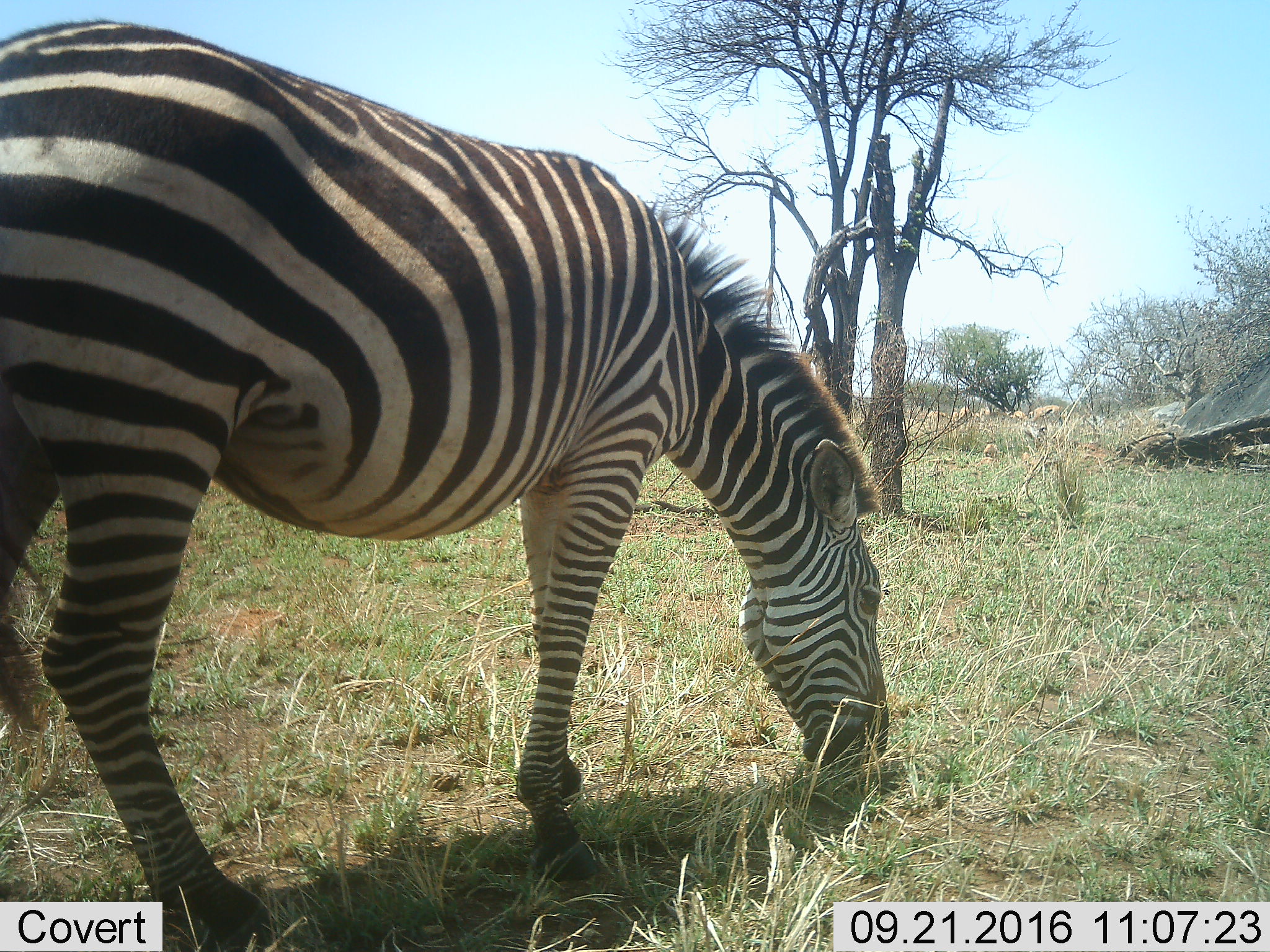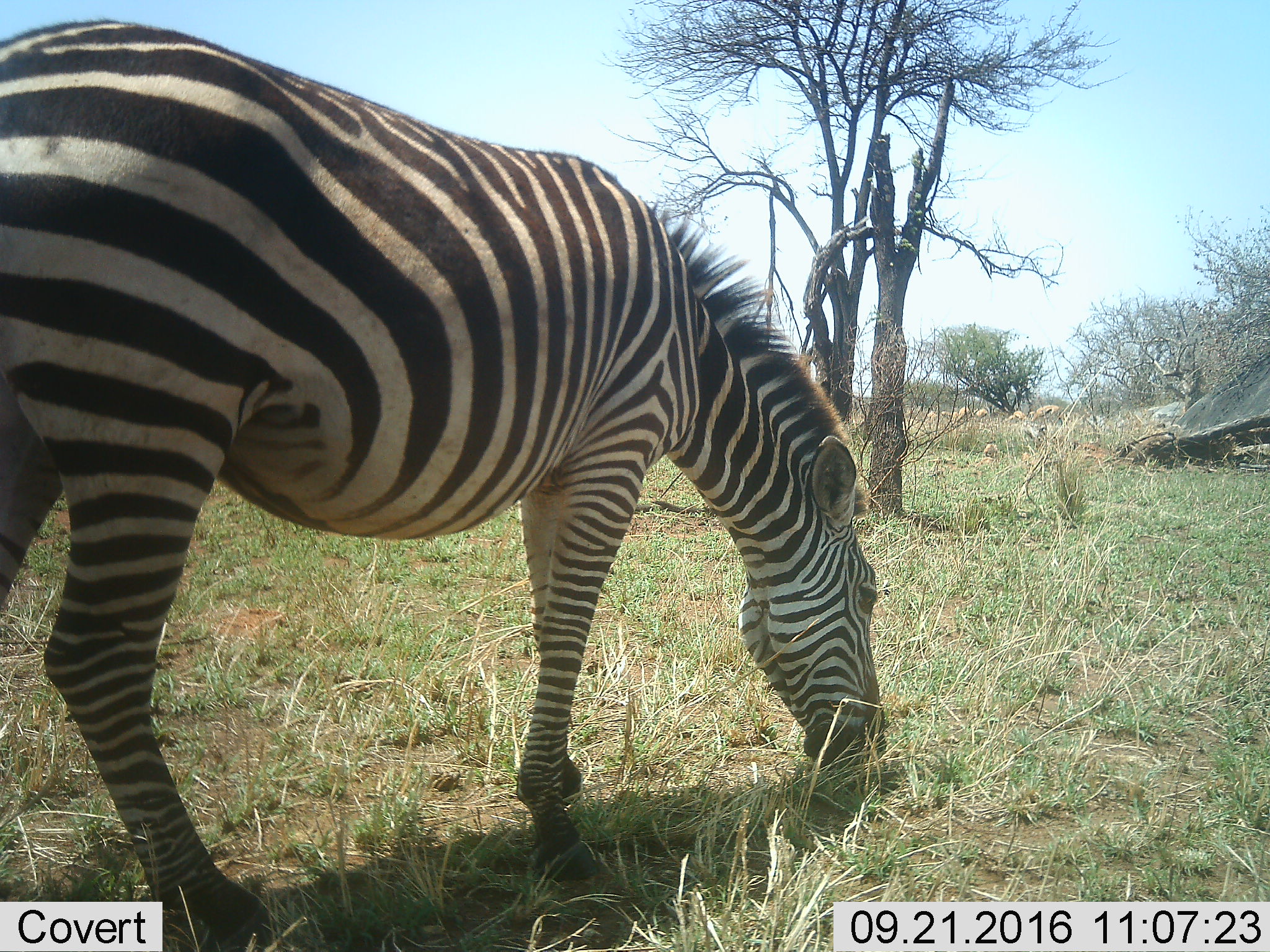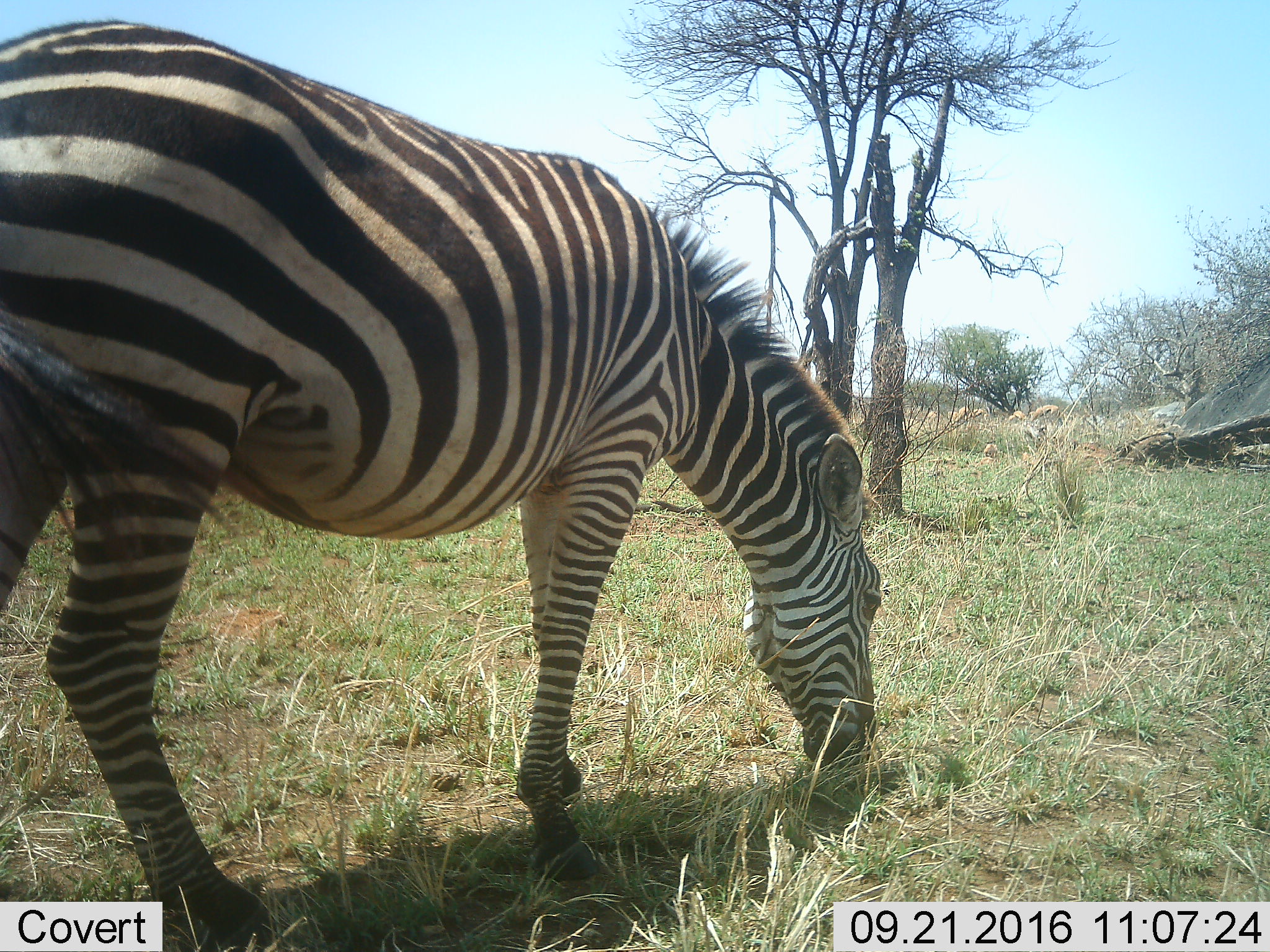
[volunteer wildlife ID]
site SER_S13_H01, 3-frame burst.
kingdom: Animalia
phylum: Chordata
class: Mammalia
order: Perissodactyla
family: Equidae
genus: Equus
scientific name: Equus quagga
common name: plains zebra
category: zebraplains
Zebraplains (plains zebra) (Equus quagga), count 1. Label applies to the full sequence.